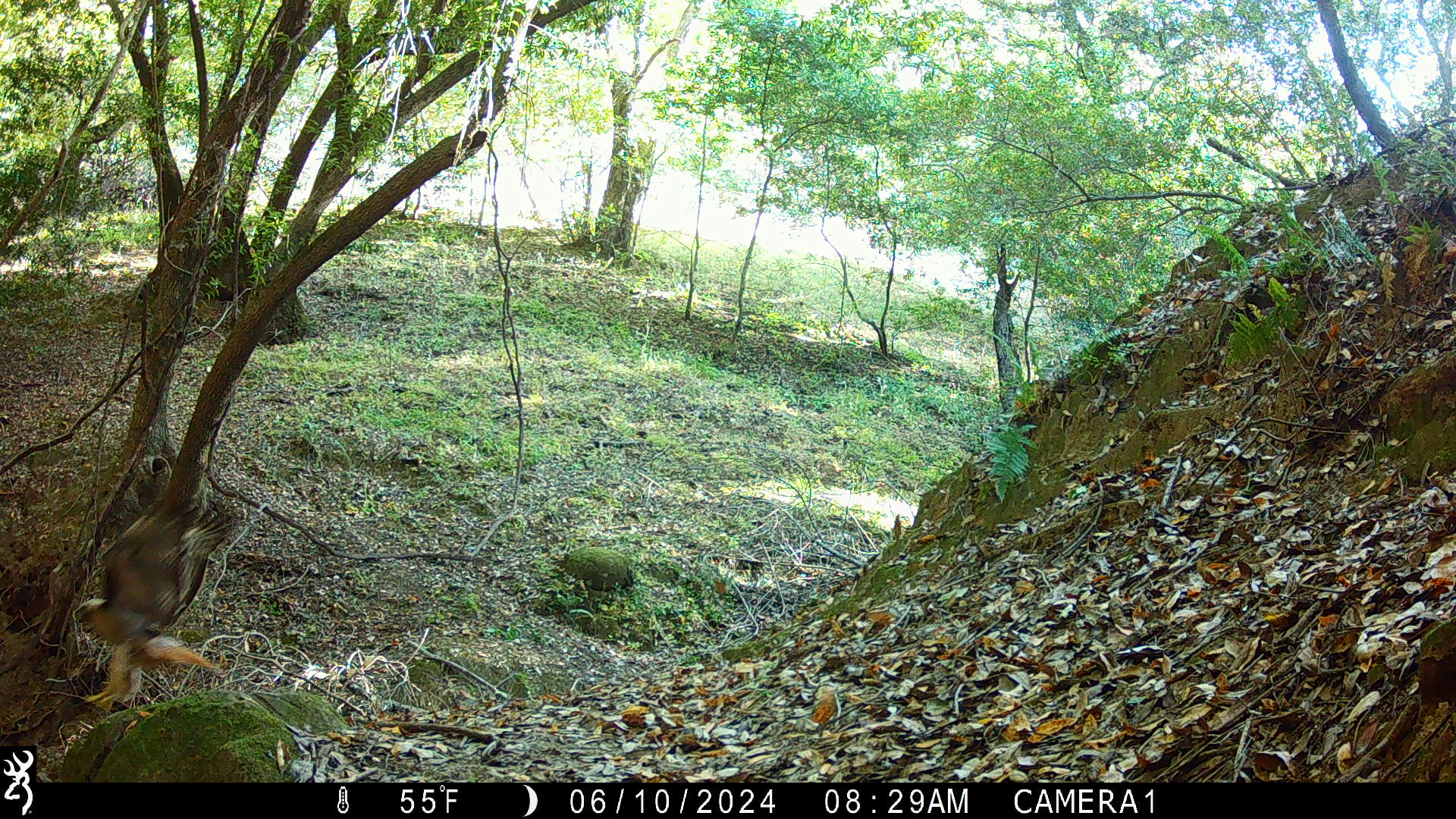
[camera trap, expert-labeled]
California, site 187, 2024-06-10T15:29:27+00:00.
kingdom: Animalia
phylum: Chordata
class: Aves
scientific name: Aves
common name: bird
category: unknown bird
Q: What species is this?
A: Unknown bird (bird) (Aves).